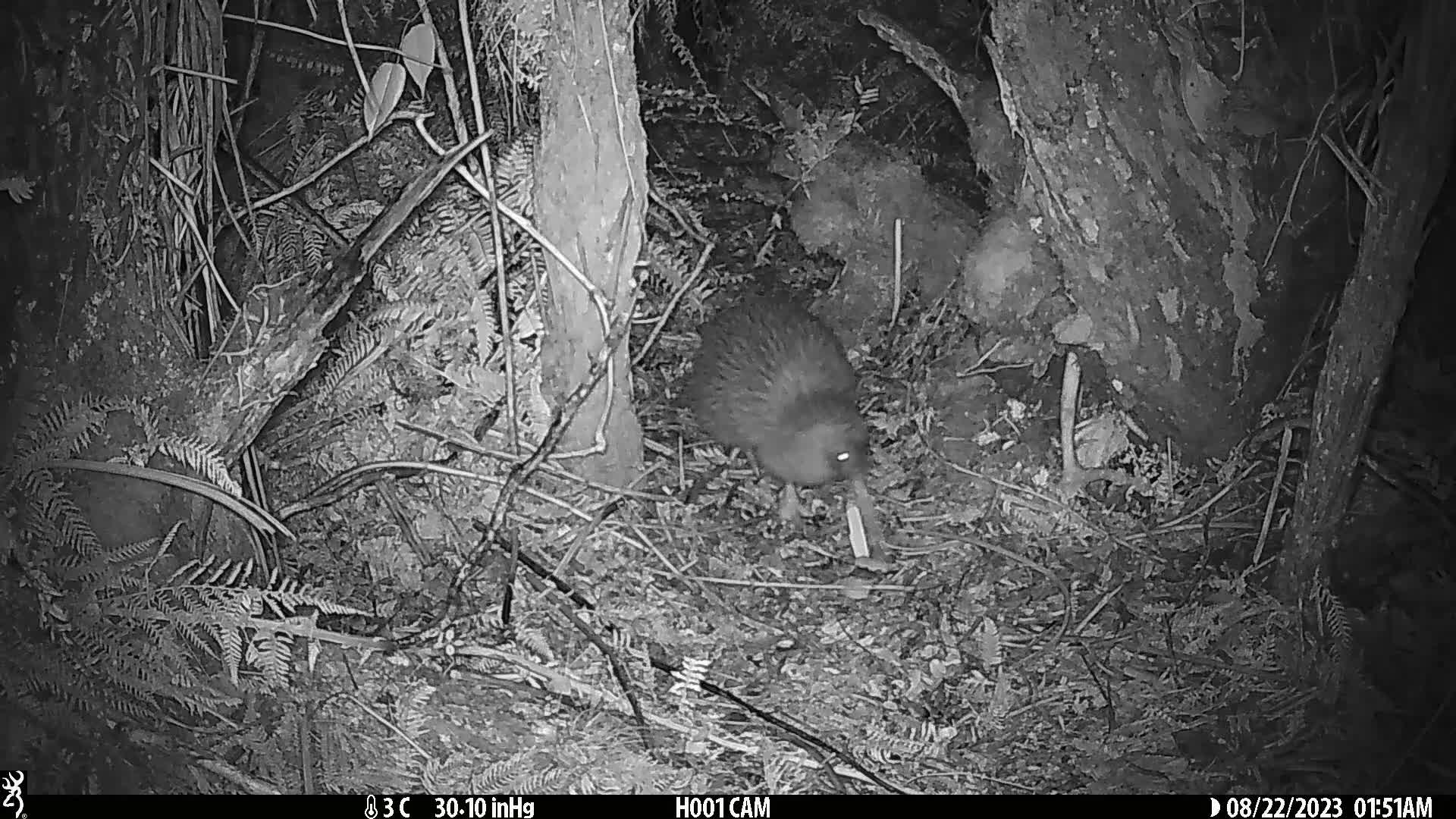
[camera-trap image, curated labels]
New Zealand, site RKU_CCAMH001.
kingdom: Animalia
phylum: Chordata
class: Aves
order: Apterygiformes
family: Apterygidae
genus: Apteryx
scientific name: Apteryx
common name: kiwi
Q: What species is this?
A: Kiwi (Apteryx).